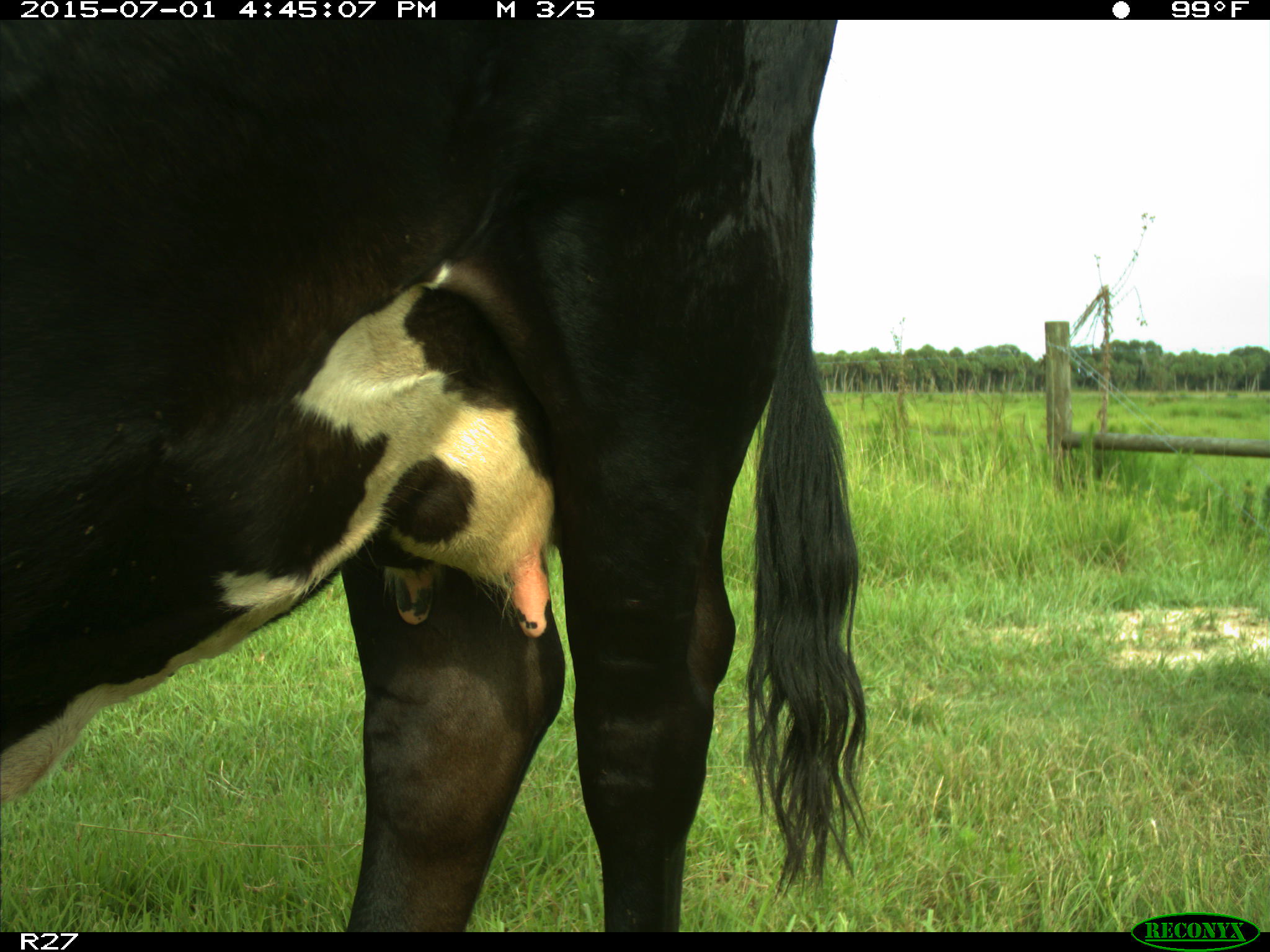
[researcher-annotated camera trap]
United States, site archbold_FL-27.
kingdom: Animalia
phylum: Chordata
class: Mammalia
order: Artiodactyla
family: Bovidae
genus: Bos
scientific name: Bos taurus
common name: domestic cow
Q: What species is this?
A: Bos taurus (domestic cow).